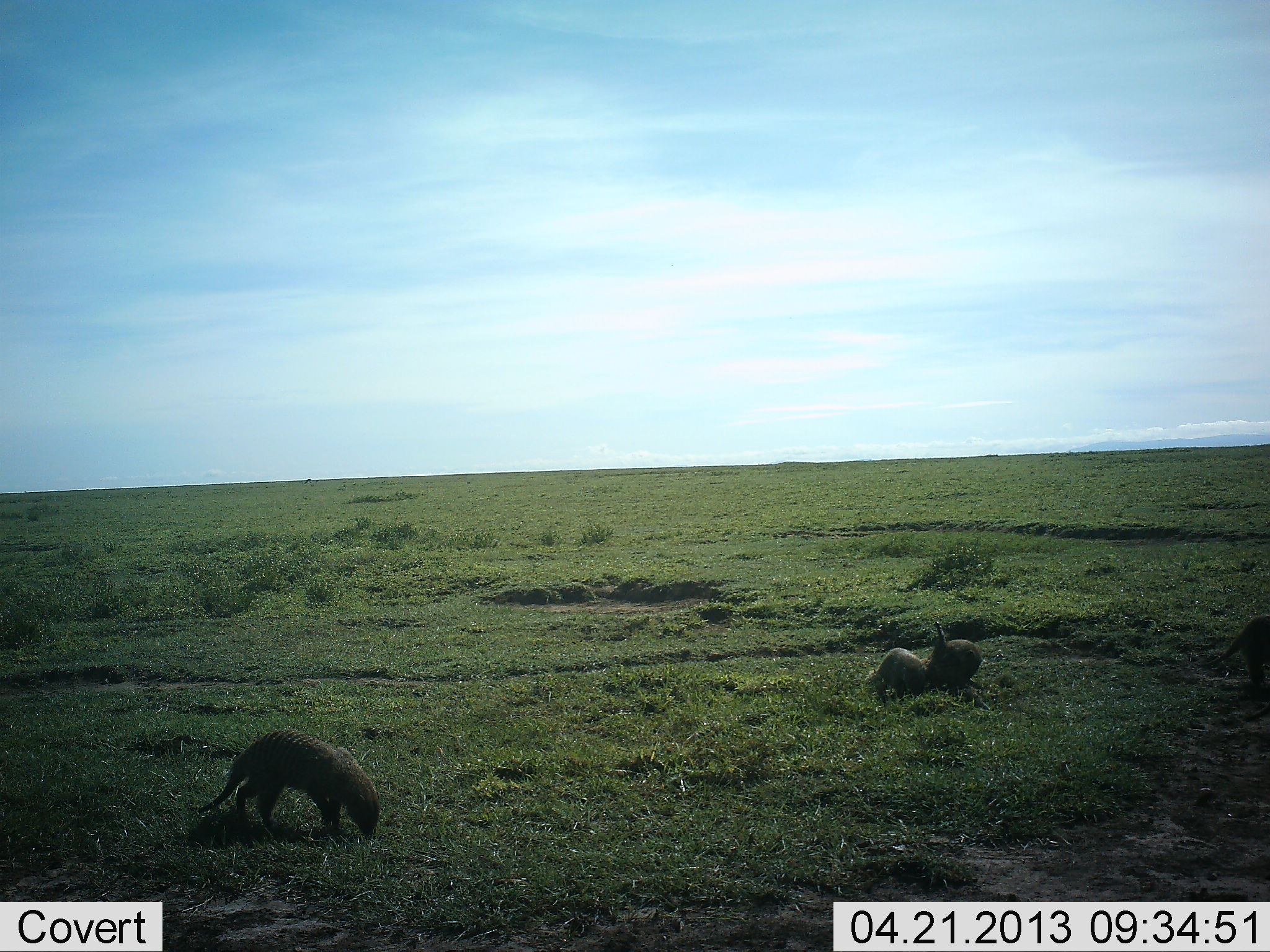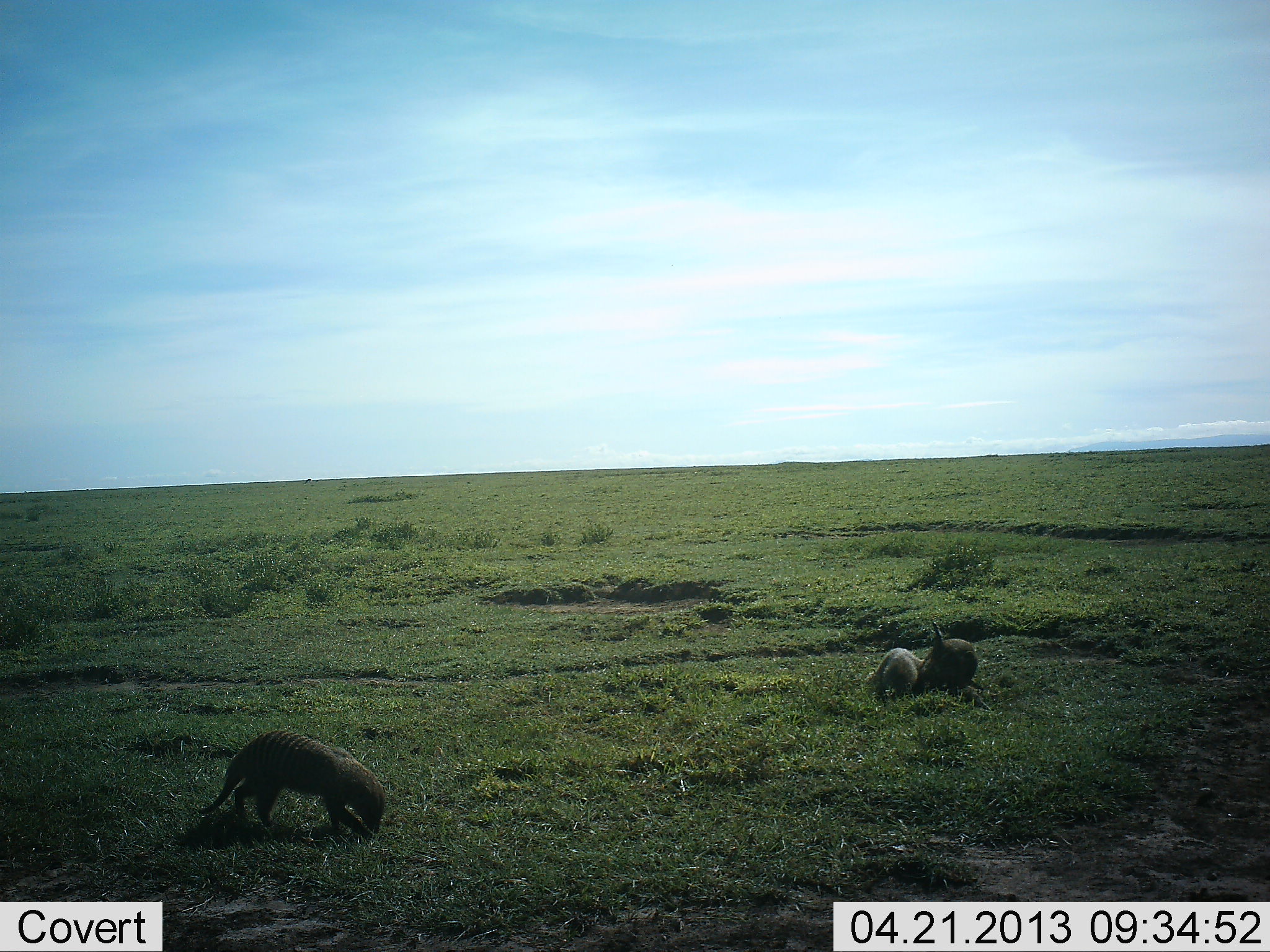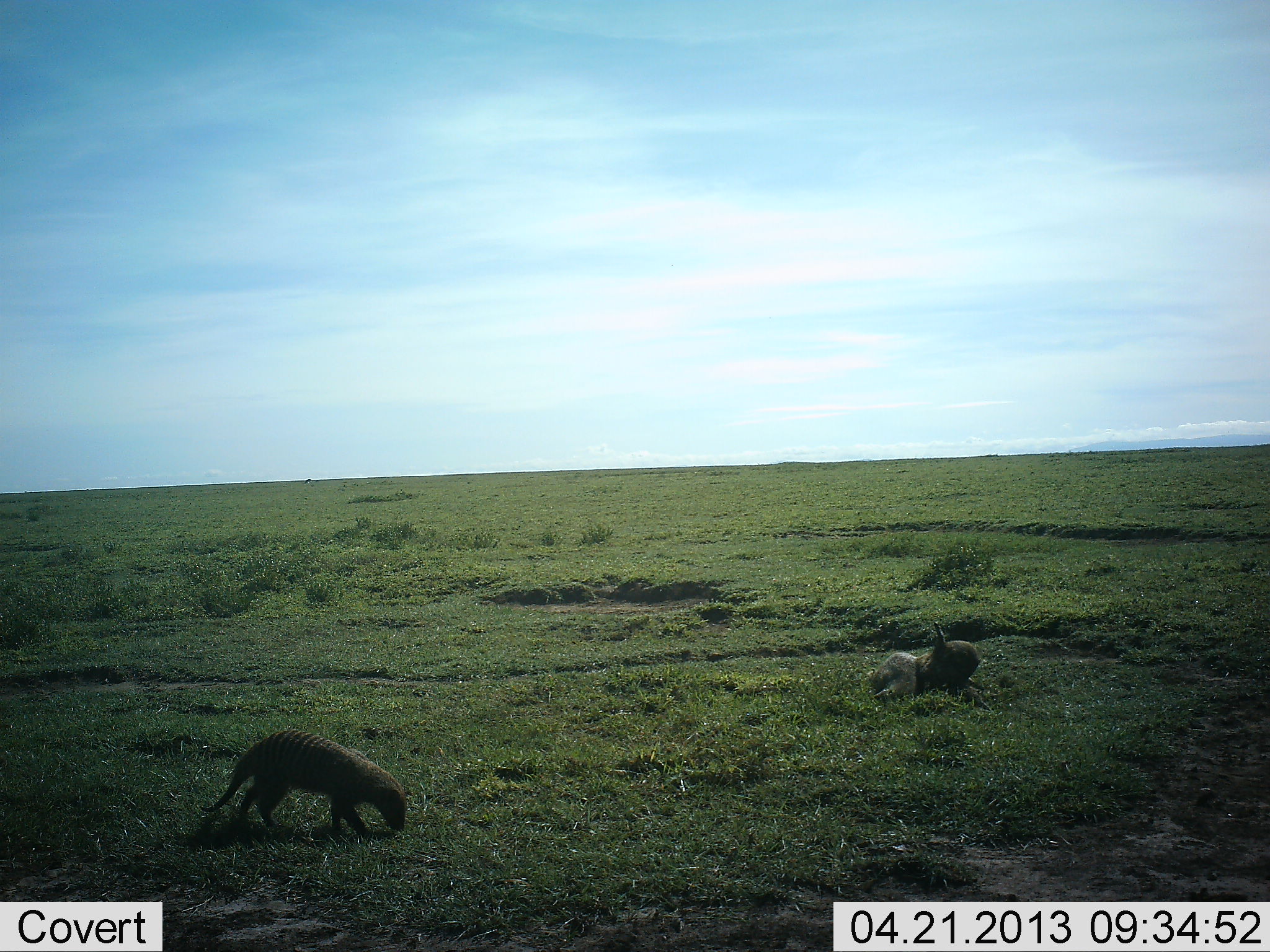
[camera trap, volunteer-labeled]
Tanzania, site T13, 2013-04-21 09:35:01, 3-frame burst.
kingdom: Animalia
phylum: Chordata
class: Mammalia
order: Carnivora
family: Herpestidae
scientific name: Herpestidae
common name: mongoose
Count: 4.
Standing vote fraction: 36%.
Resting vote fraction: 18%.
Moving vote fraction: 64%.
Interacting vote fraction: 27%.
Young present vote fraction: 27%.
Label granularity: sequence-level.